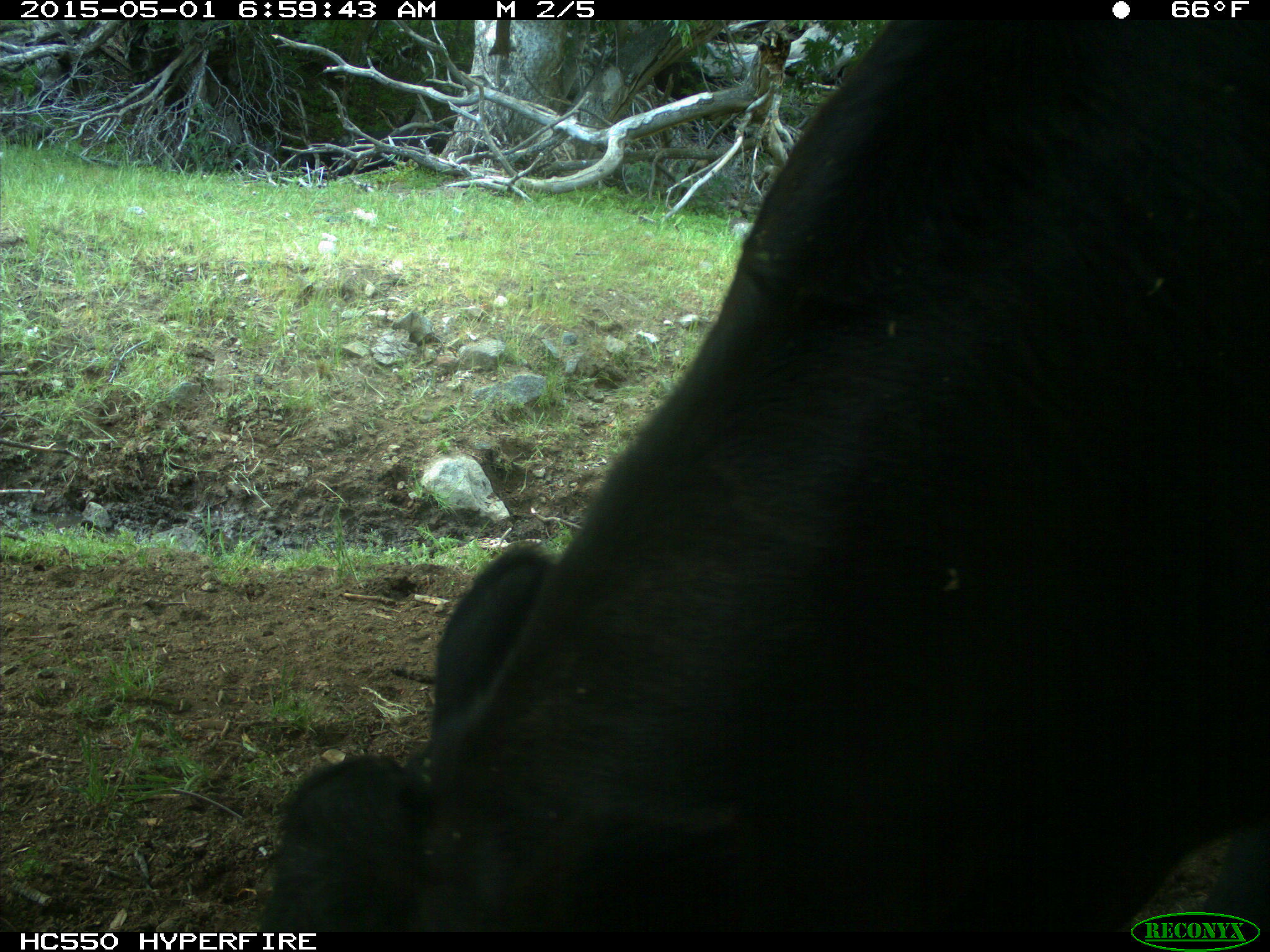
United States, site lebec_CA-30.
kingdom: Animalia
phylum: Chordata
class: Mammalia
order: Artiodactyla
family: Bovidae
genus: Bos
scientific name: Bos taurus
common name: domestic cow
Bos taurus (domestic cow).